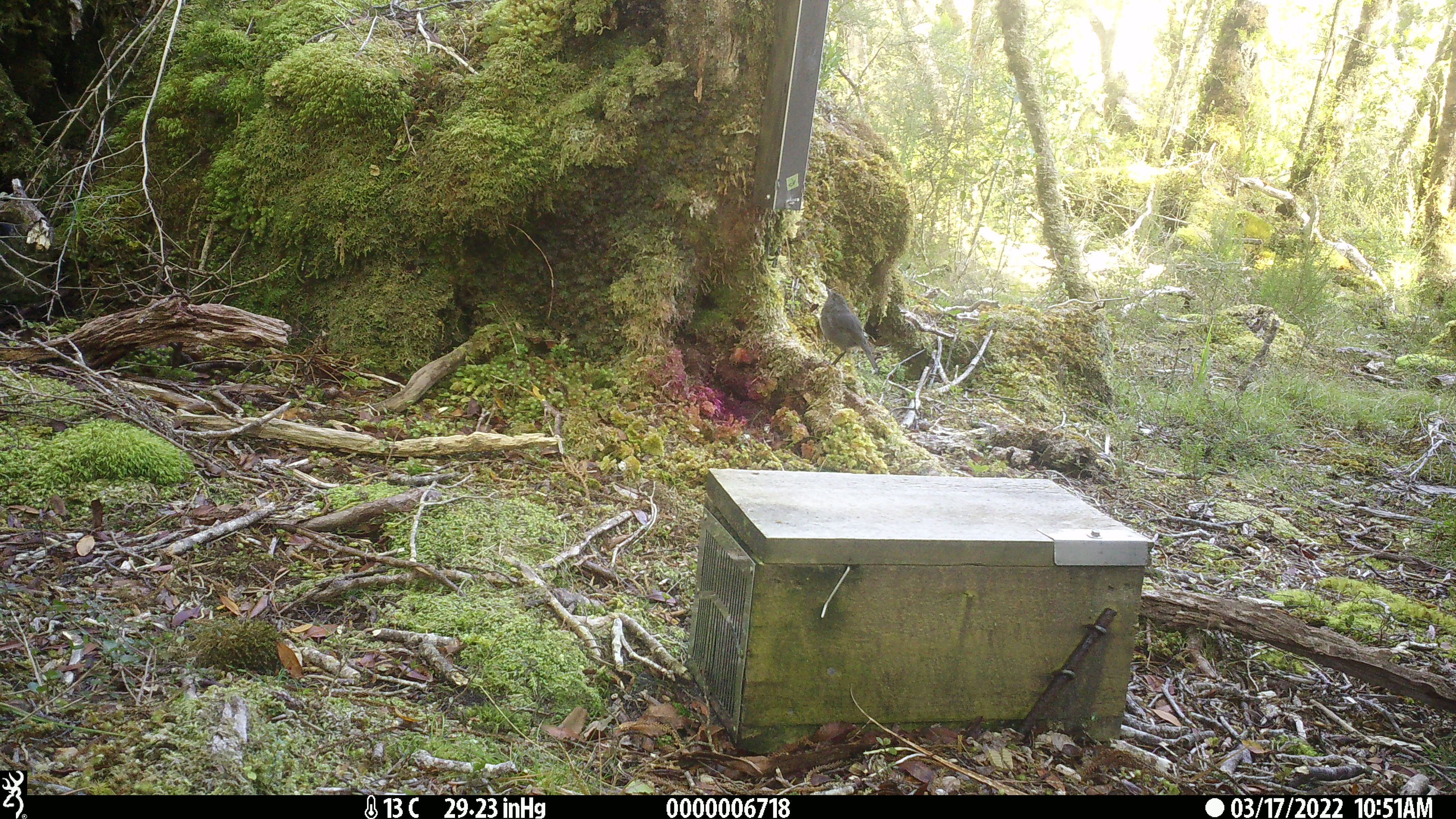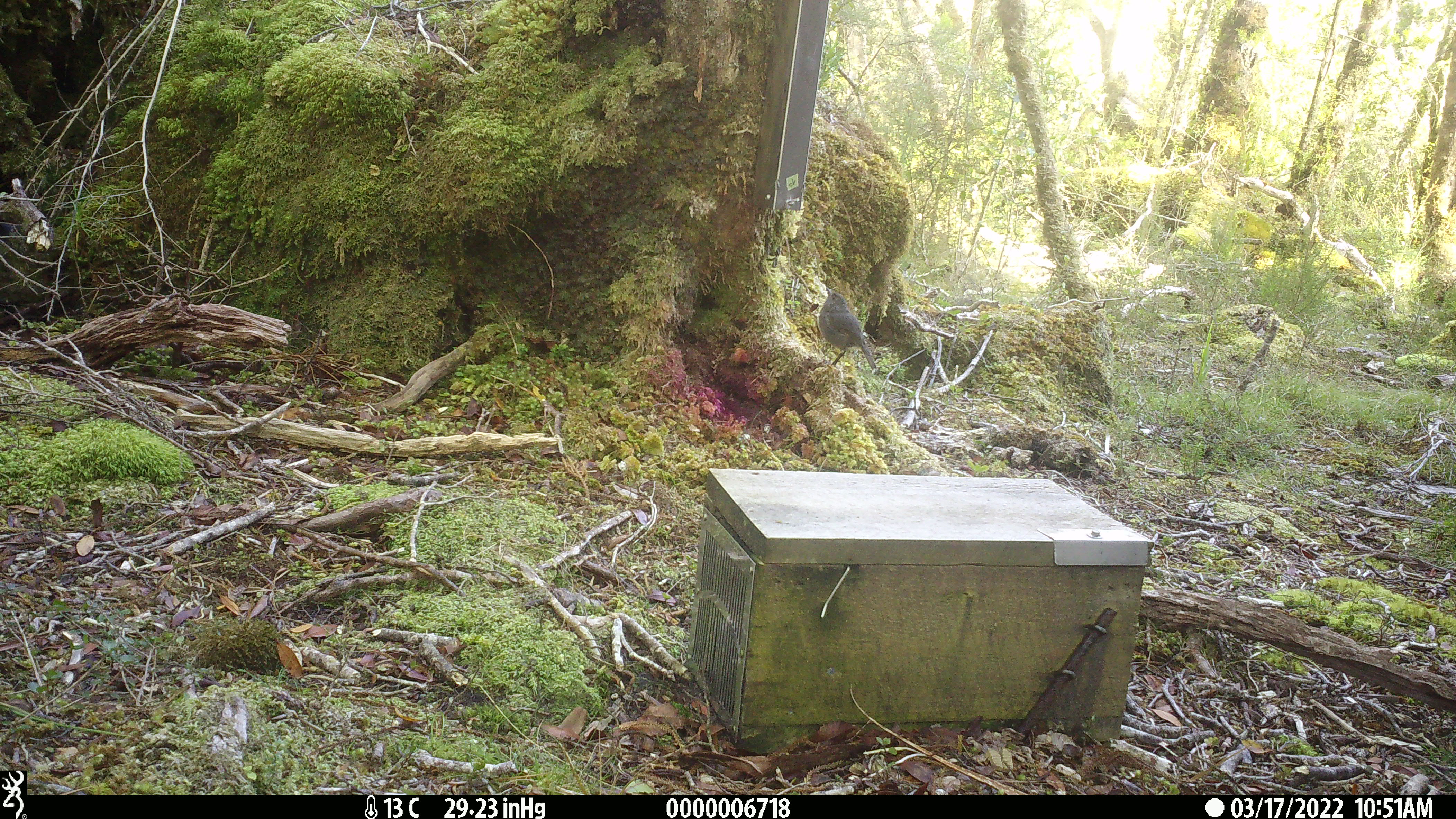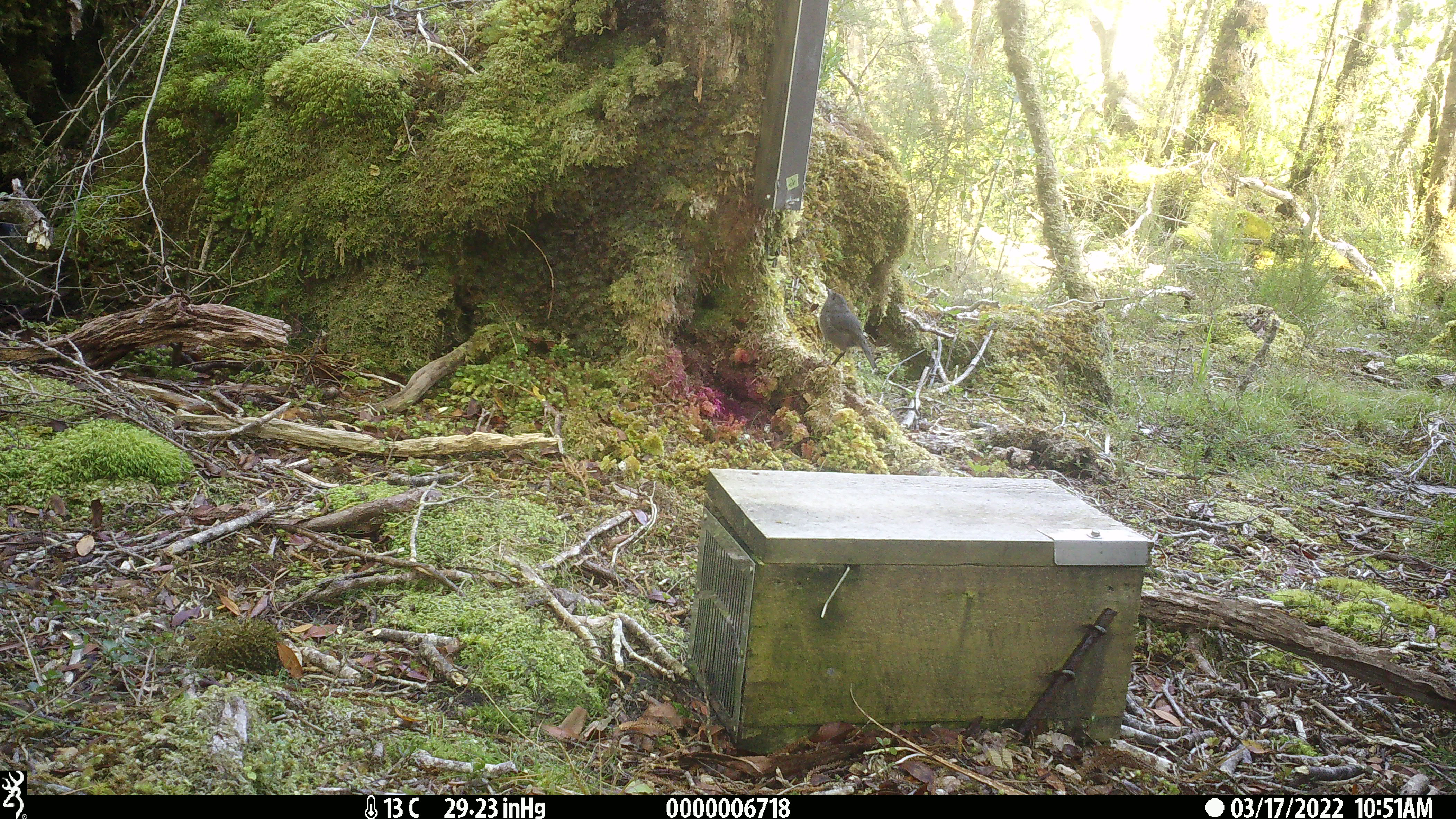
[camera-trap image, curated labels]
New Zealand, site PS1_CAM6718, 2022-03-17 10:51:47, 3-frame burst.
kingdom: Animalia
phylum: Chordata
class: Aves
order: Passeriformes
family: Petroicidae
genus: Petroica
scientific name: Petroica australis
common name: new zealand robin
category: robin